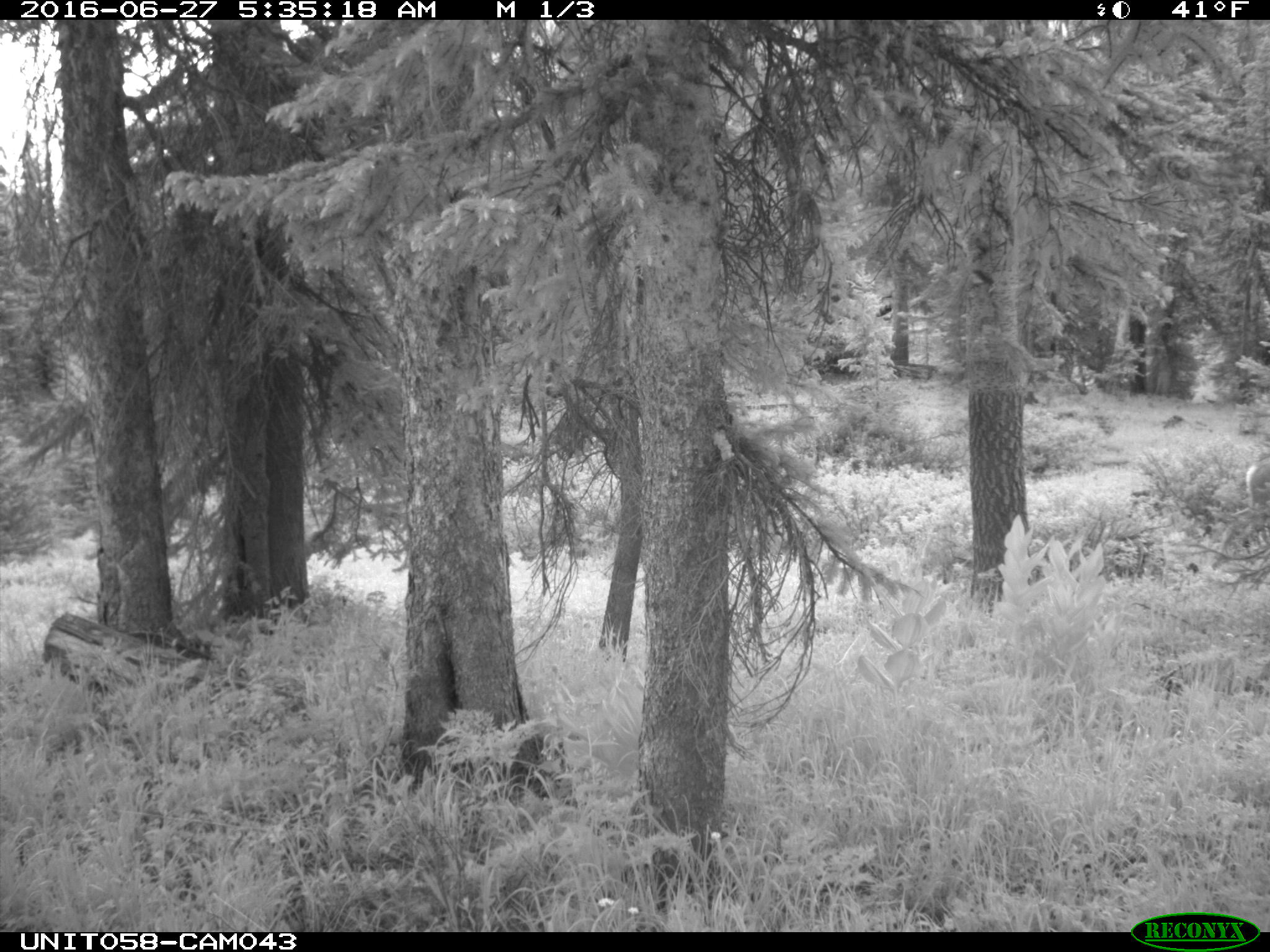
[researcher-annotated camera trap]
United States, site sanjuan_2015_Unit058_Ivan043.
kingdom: Animalia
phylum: Chordata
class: Mammalia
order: Artiodactyla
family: Cervidae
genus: Odocoileus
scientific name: Odocoileus hemionus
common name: mule deer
Odocoileus hemionus (mule deer).